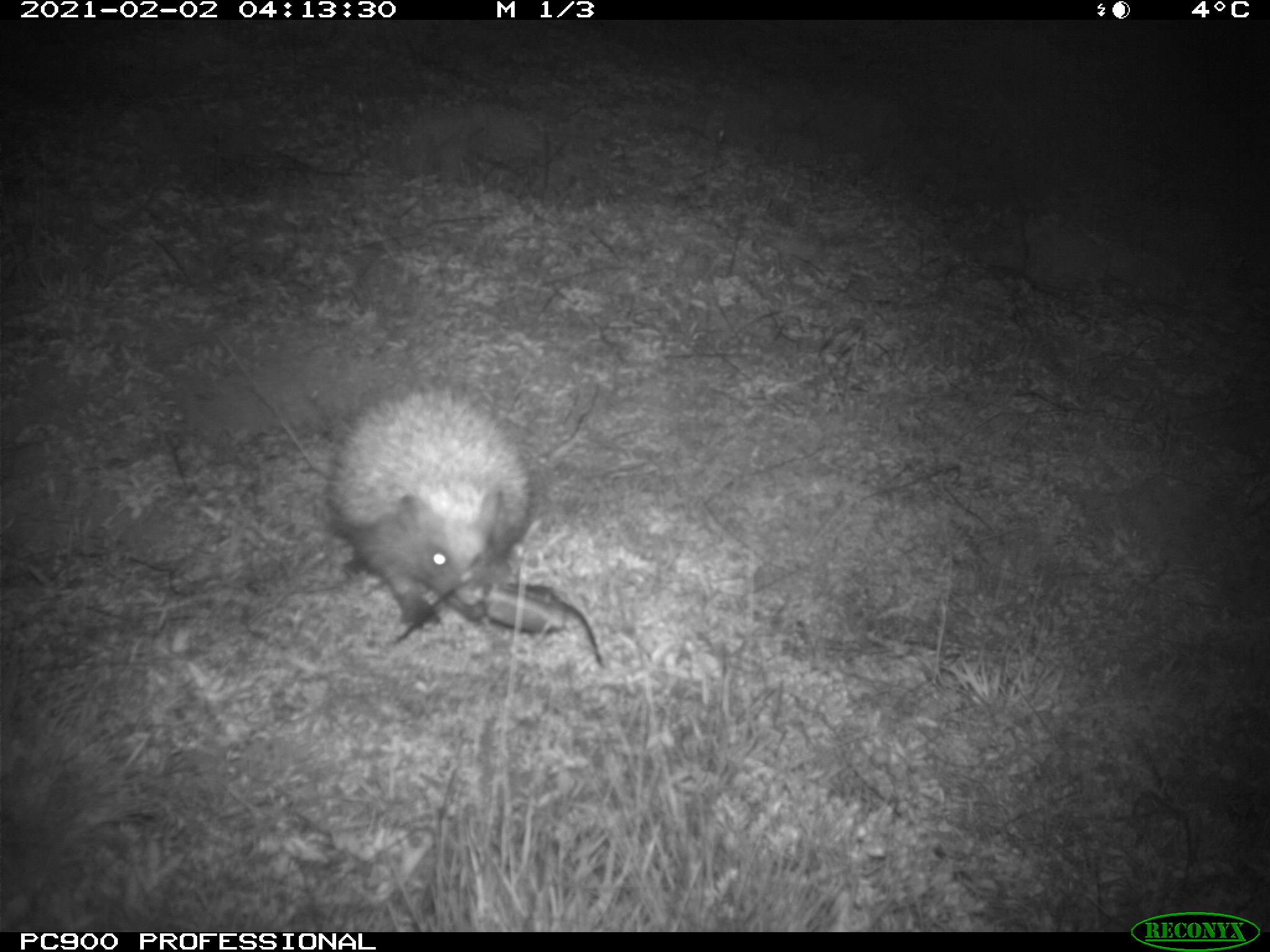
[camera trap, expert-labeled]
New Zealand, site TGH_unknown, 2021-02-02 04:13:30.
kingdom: Animalia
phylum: Chordata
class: Mammalia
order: Eulipotyphla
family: Erinaceidae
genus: Erinaceus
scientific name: Erinaceus europaeus europaeus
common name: european hedgehog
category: hedgehog